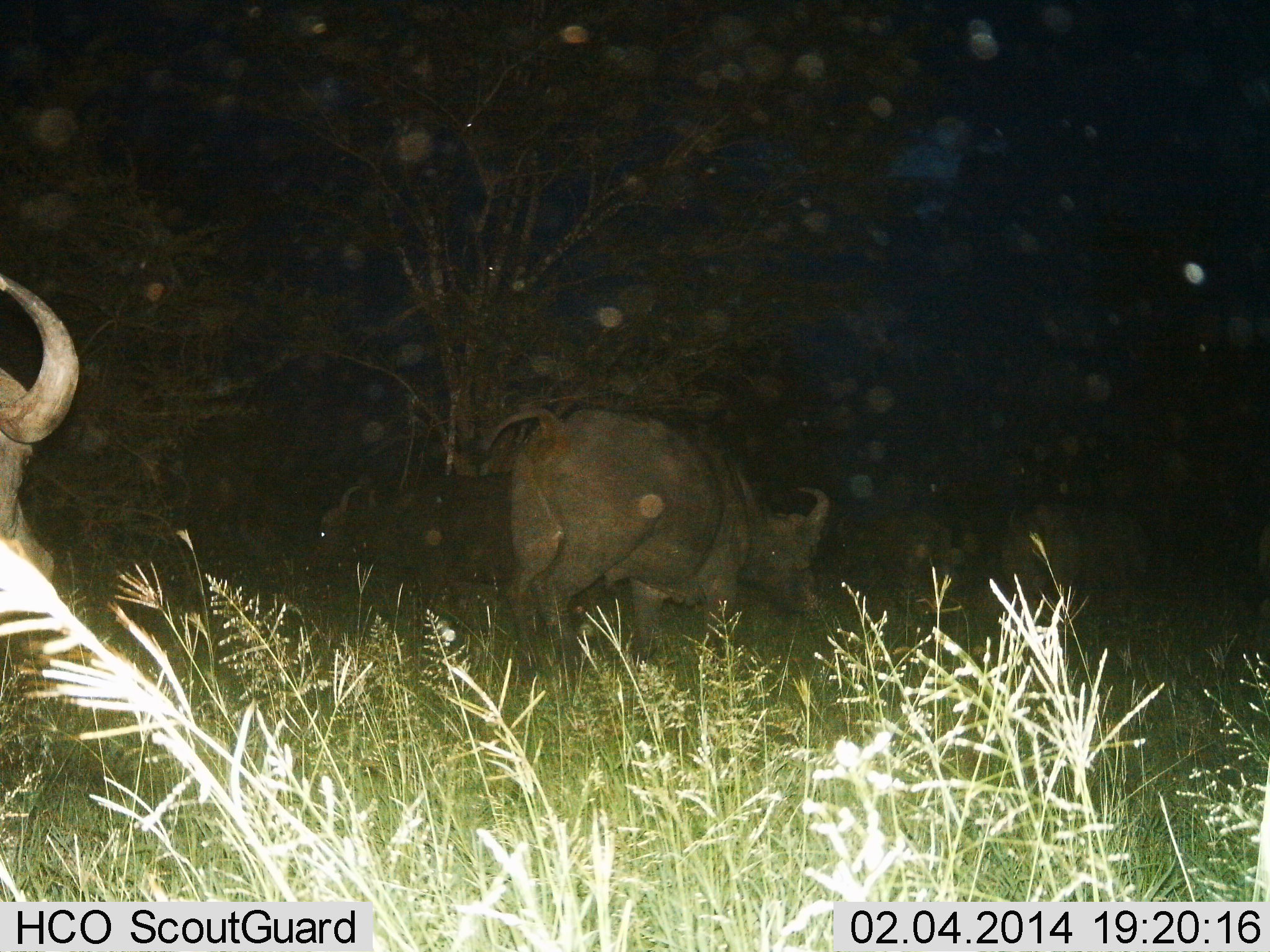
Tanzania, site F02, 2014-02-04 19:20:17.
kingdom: Animalia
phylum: Chordata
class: Mammalia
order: Artiodactyla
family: Bovidae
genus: Syncerus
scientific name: Syncerus caffer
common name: cape buffalo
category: buffalo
Buffalo (cape buffalo) (Syncerus caffer), count 3. Behavior (volunteer vote fractions): standing 44%, resting 3%, moving 62%, interacting 3%. Young present (vote fraction): 0%. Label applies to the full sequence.